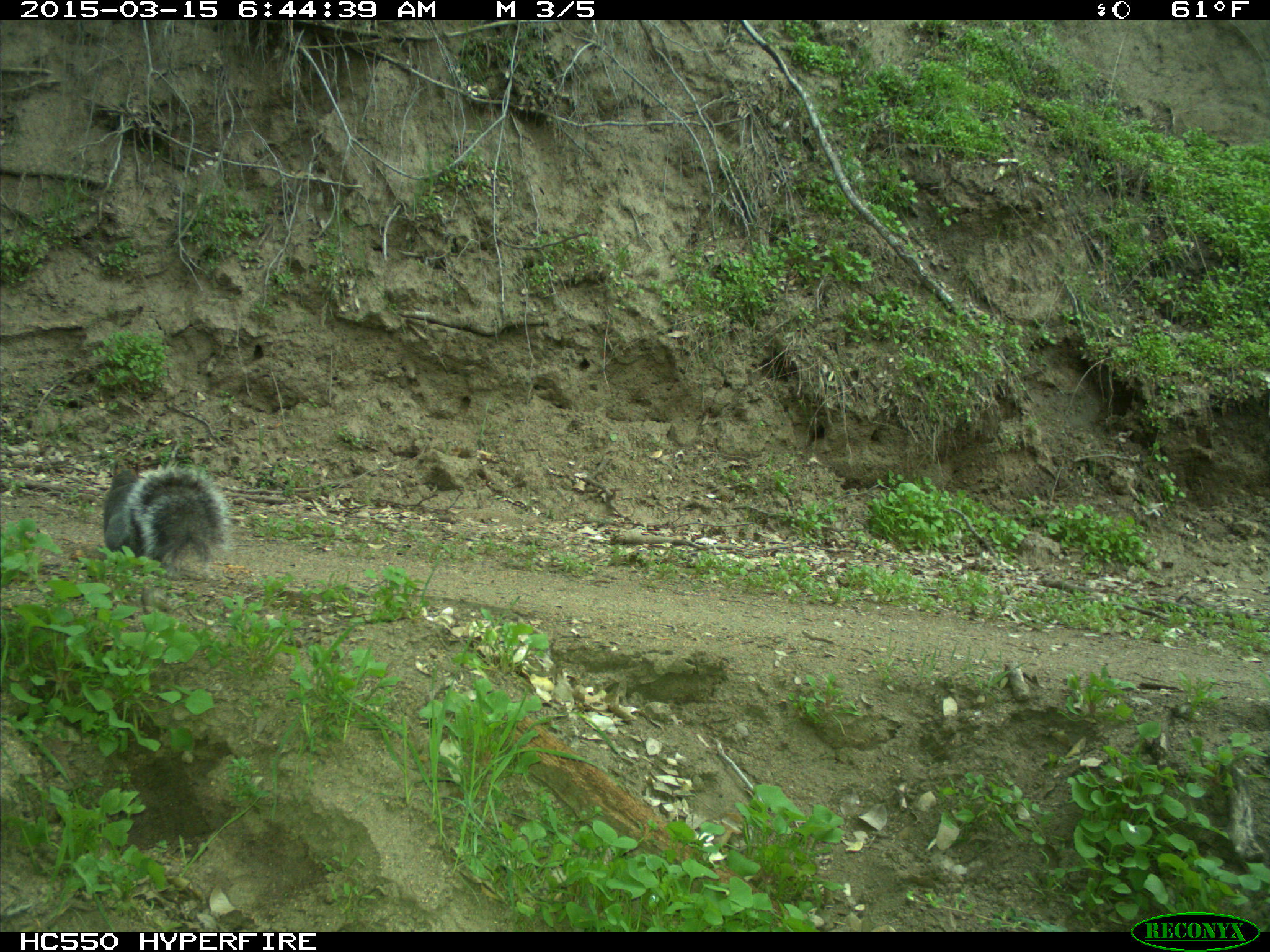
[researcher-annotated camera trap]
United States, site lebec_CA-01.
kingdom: Animalia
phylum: Chordata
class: Mammalia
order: Rodentia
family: Sciuridae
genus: Sciurus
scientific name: Sciurus carolinensis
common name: eastern gray squirrel